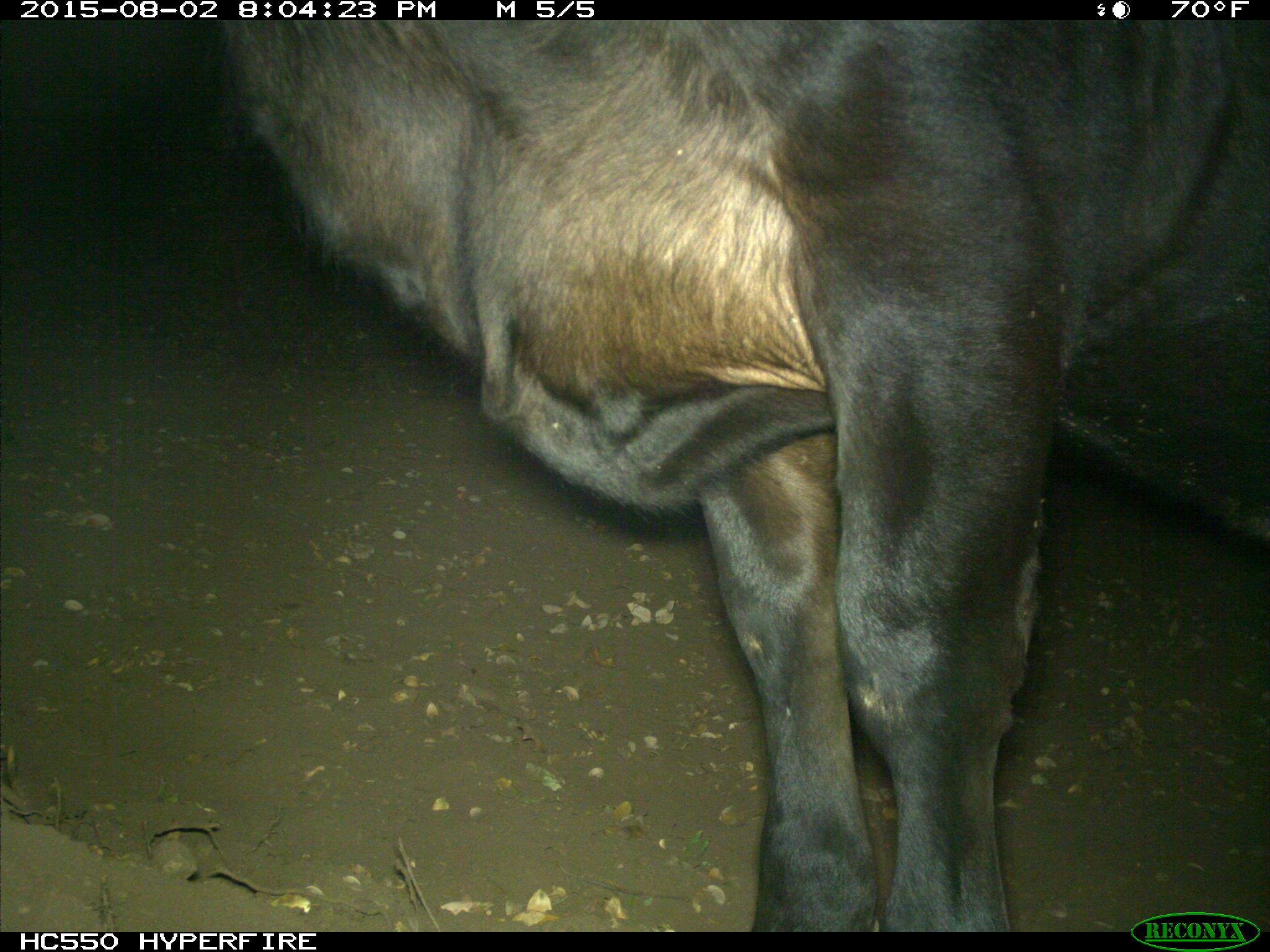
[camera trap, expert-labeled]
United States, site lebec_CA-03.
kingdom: Animalia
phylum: Chordata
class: Mammalia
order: Artiodactyla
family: Bovidae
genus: Bos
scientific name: Bos taurus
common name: domestic cow